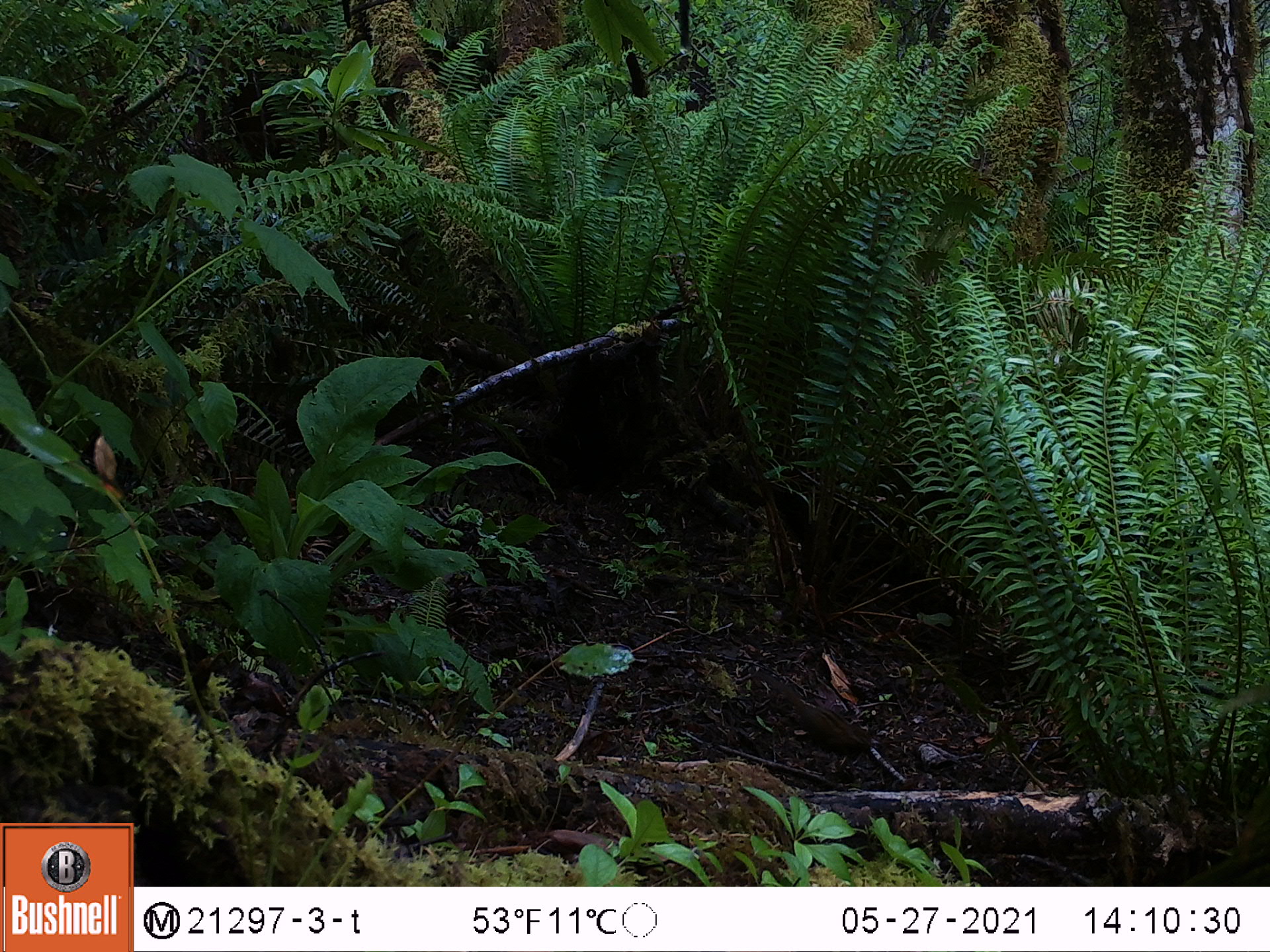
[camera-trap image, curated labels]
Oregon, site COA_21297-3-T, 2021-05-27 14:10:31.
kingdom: Animalia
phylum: Chordata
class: Mammalia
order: Rodentia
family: Sciuridae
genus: Neotamias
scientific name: Neotamias townsendii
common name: townsend's chipmunk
Townsend's chipmunk (Neotamias townsendii).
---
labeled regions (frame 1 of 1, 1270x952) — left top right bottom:
townsend's chipmunk: 764 679 878 755